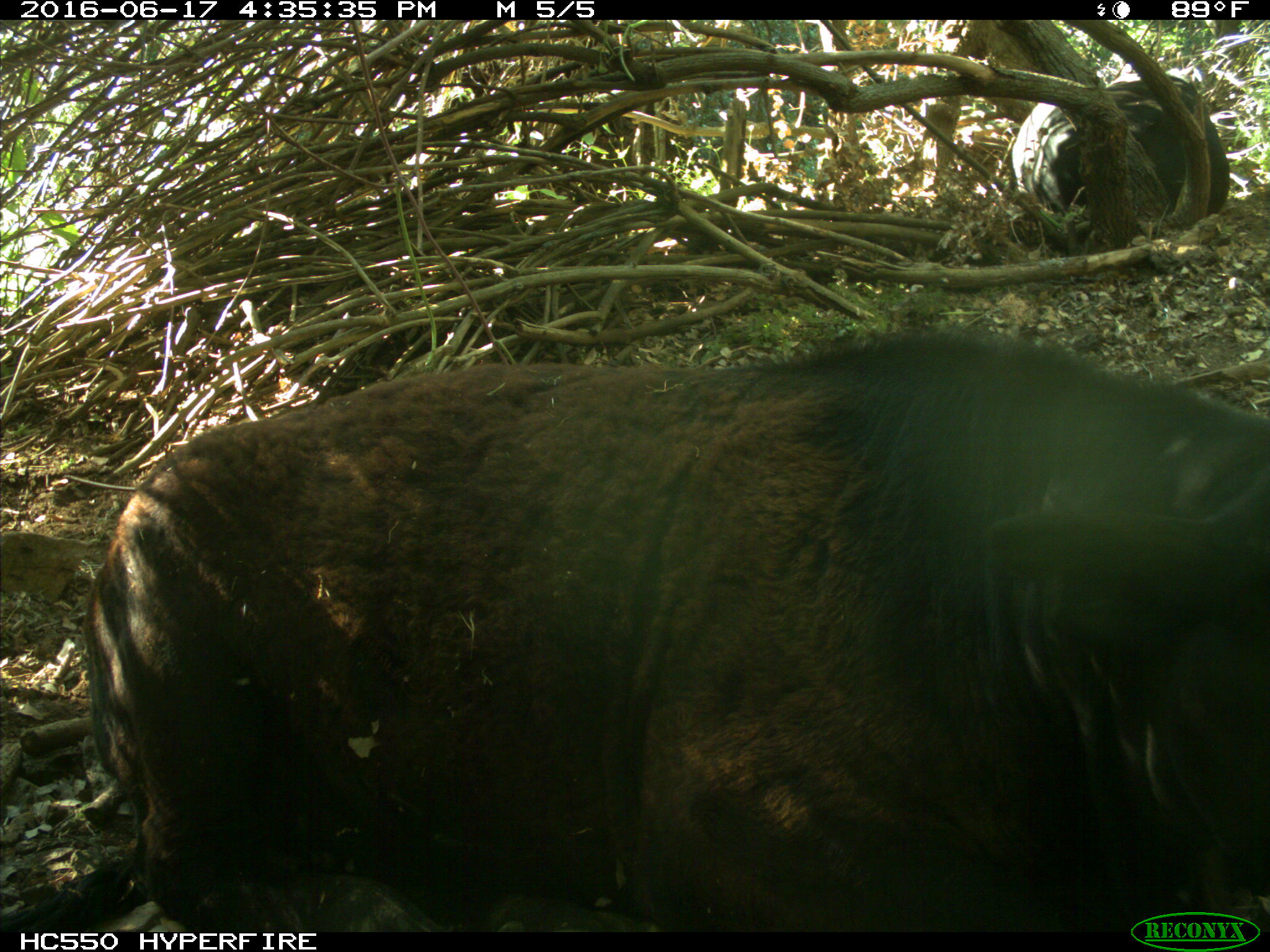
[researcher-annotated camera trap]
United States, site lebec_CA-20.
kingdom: Animalia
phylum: Chordata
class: Mammalia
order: Artiodactyla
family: Bovidae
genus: Bos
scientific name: Bos taurus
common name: domestic cow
Bos taurus (domestic cow).